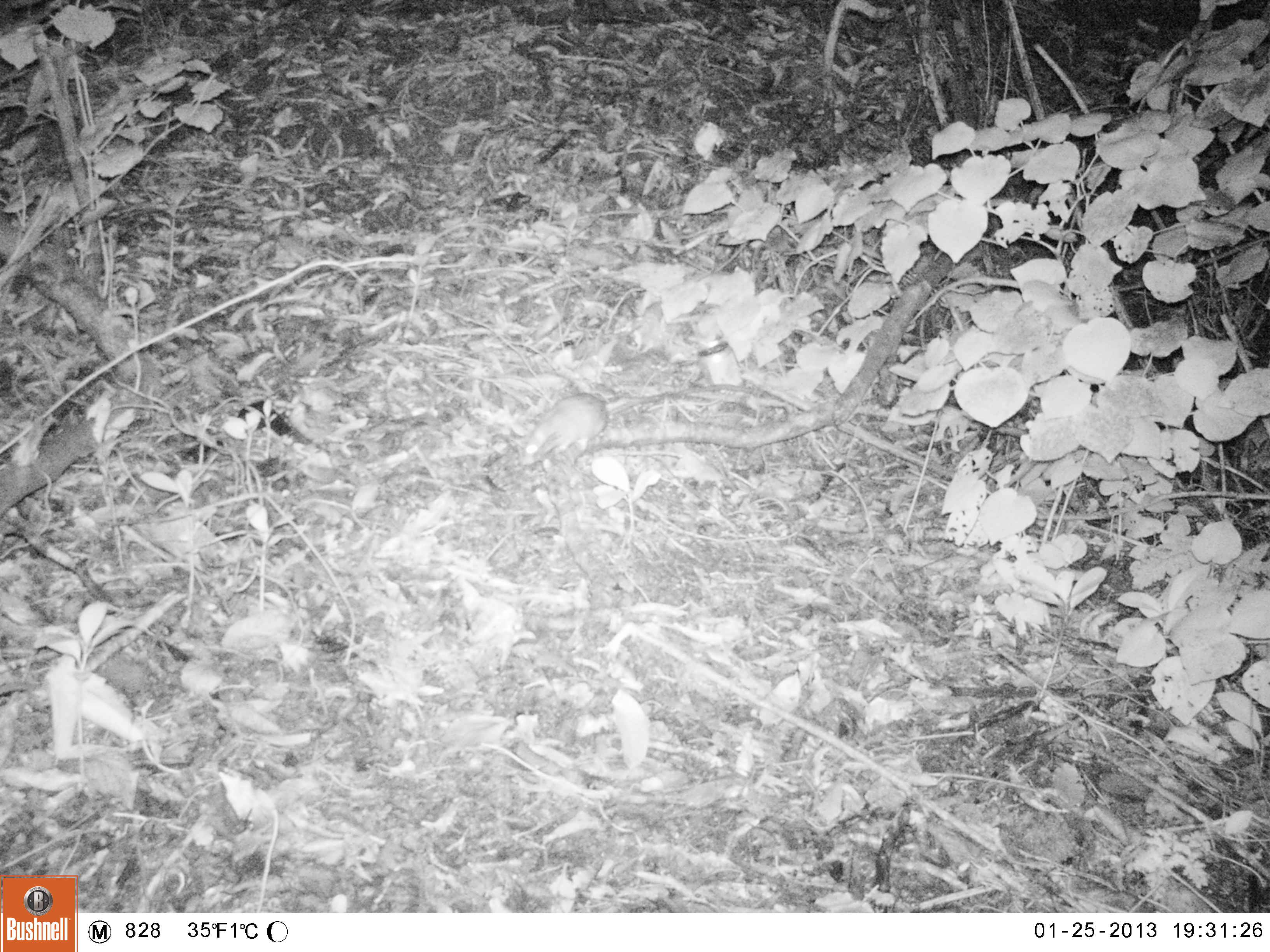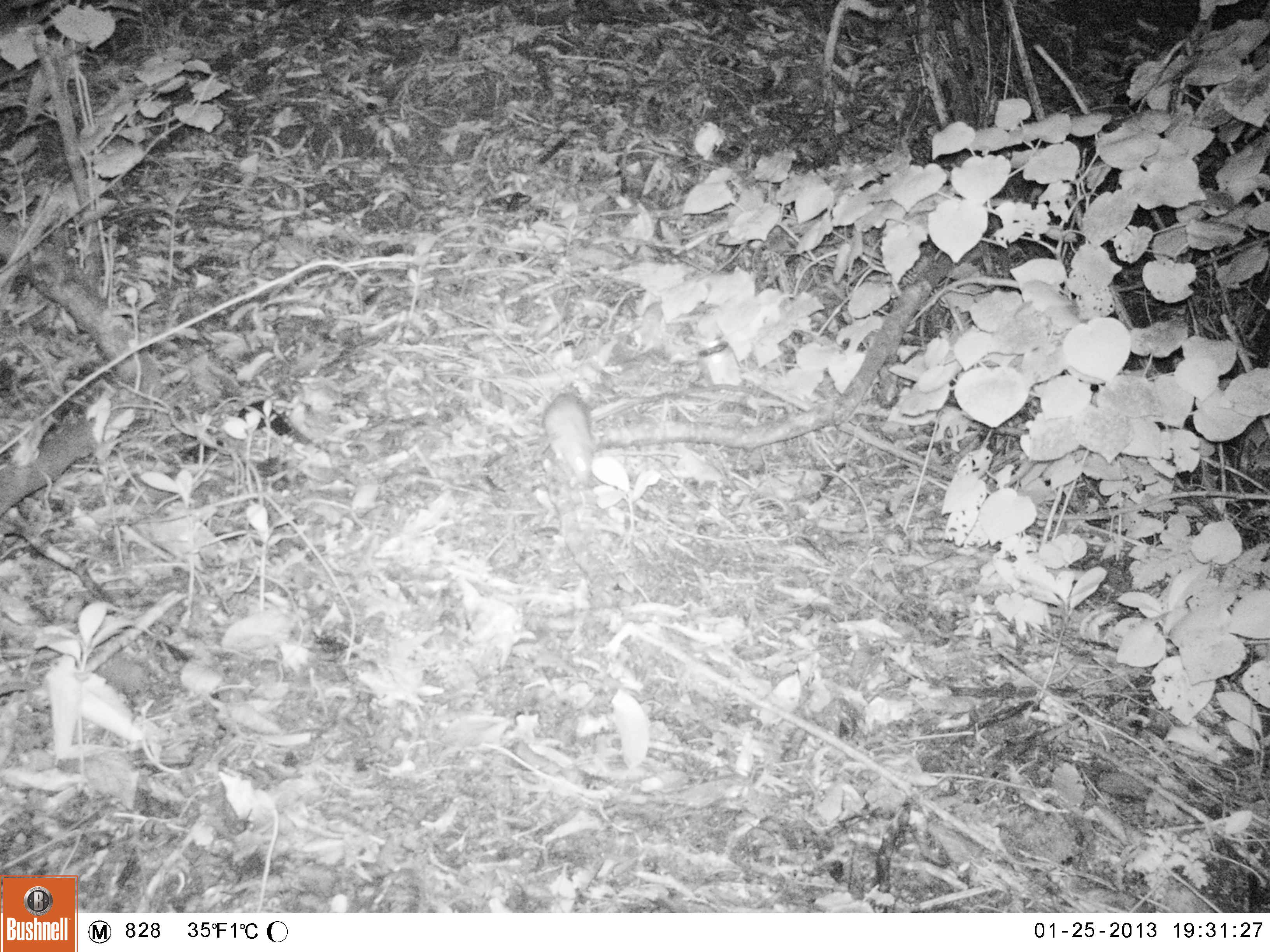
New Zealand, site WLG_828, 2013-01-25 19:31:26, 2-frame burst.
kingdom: Animalia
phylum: Chordata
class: Mammalia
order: Rodentia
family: Muridae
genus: Rattus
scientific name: Rattus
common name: rat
Rat (Rattus).